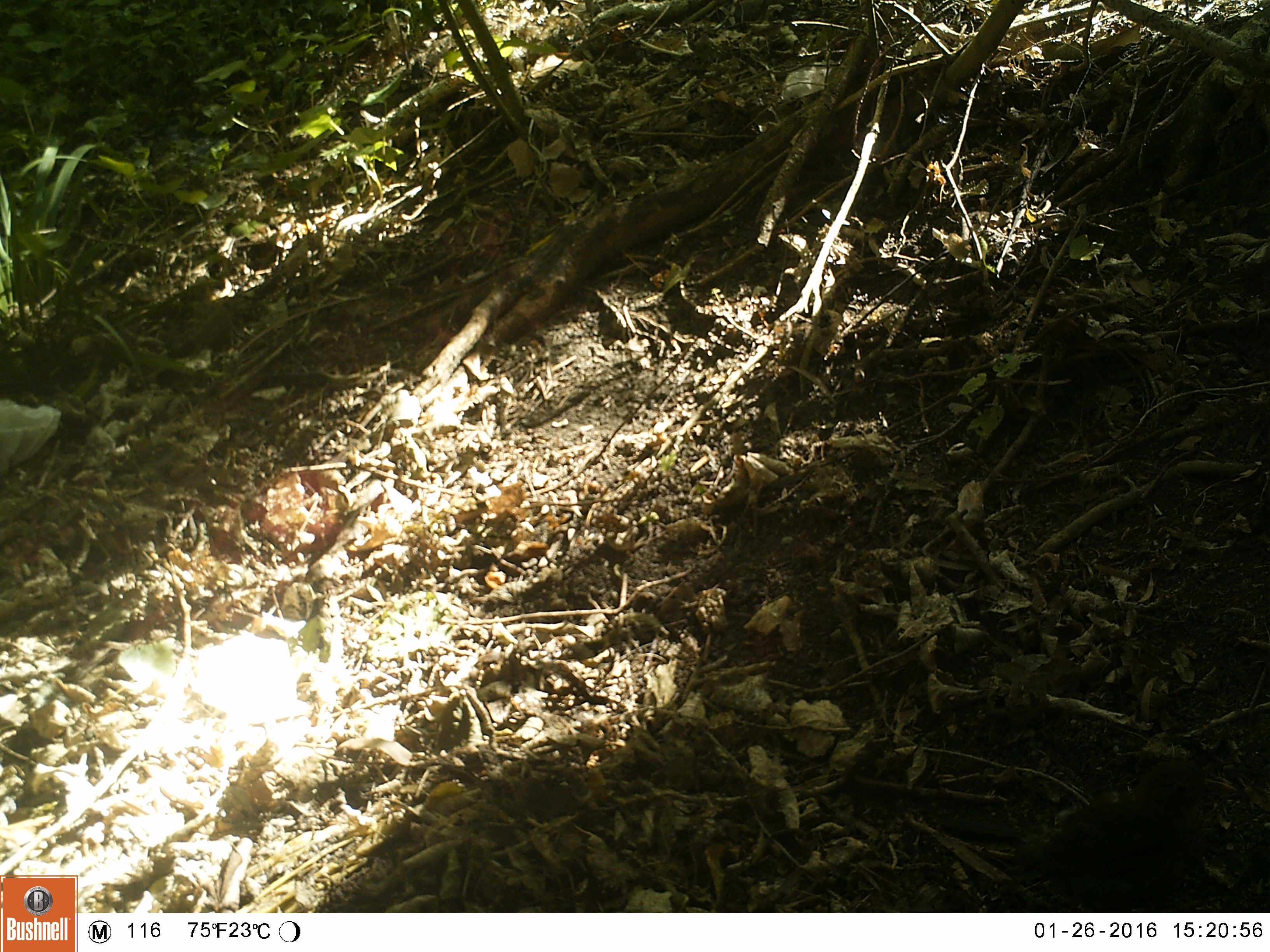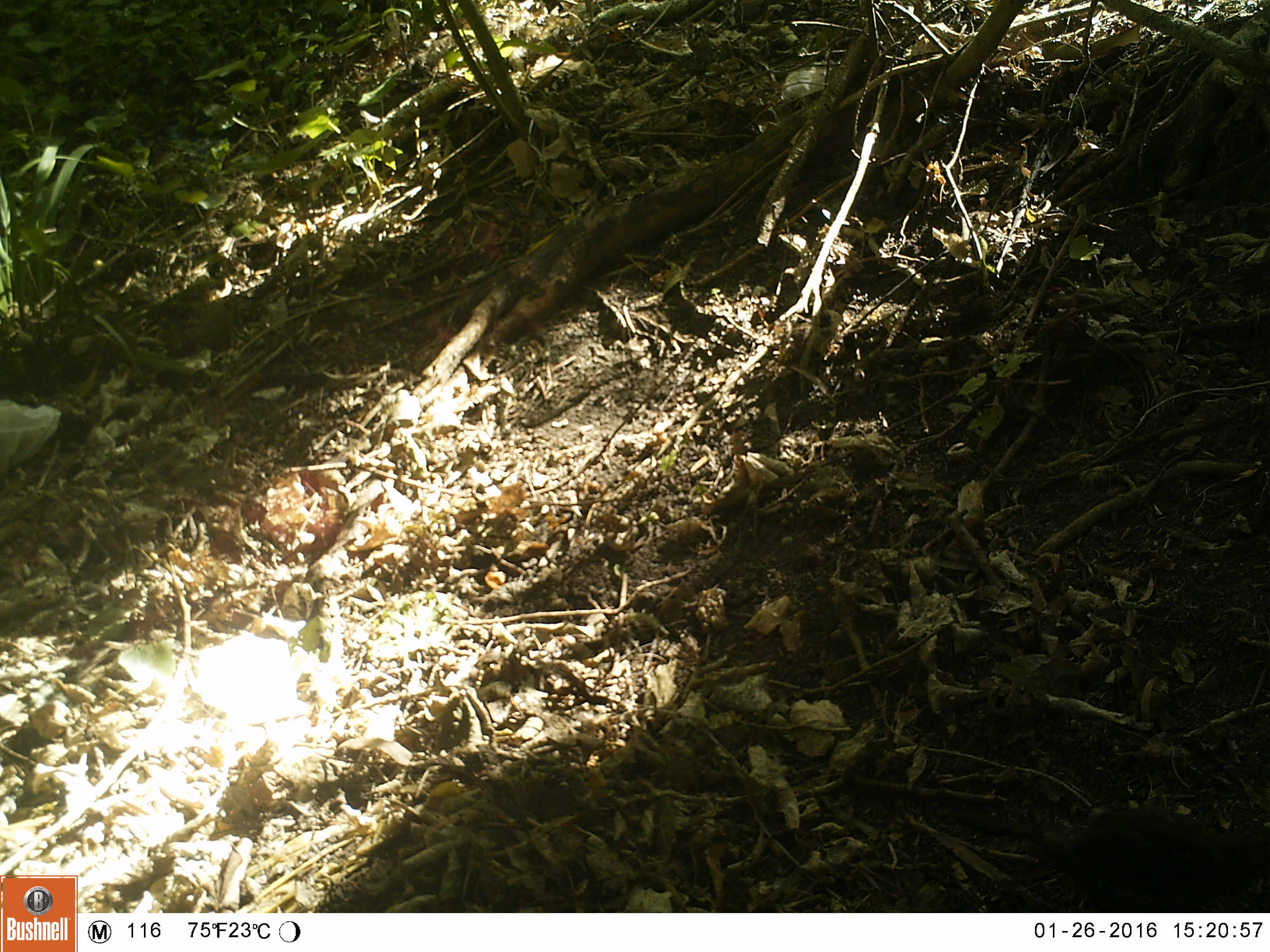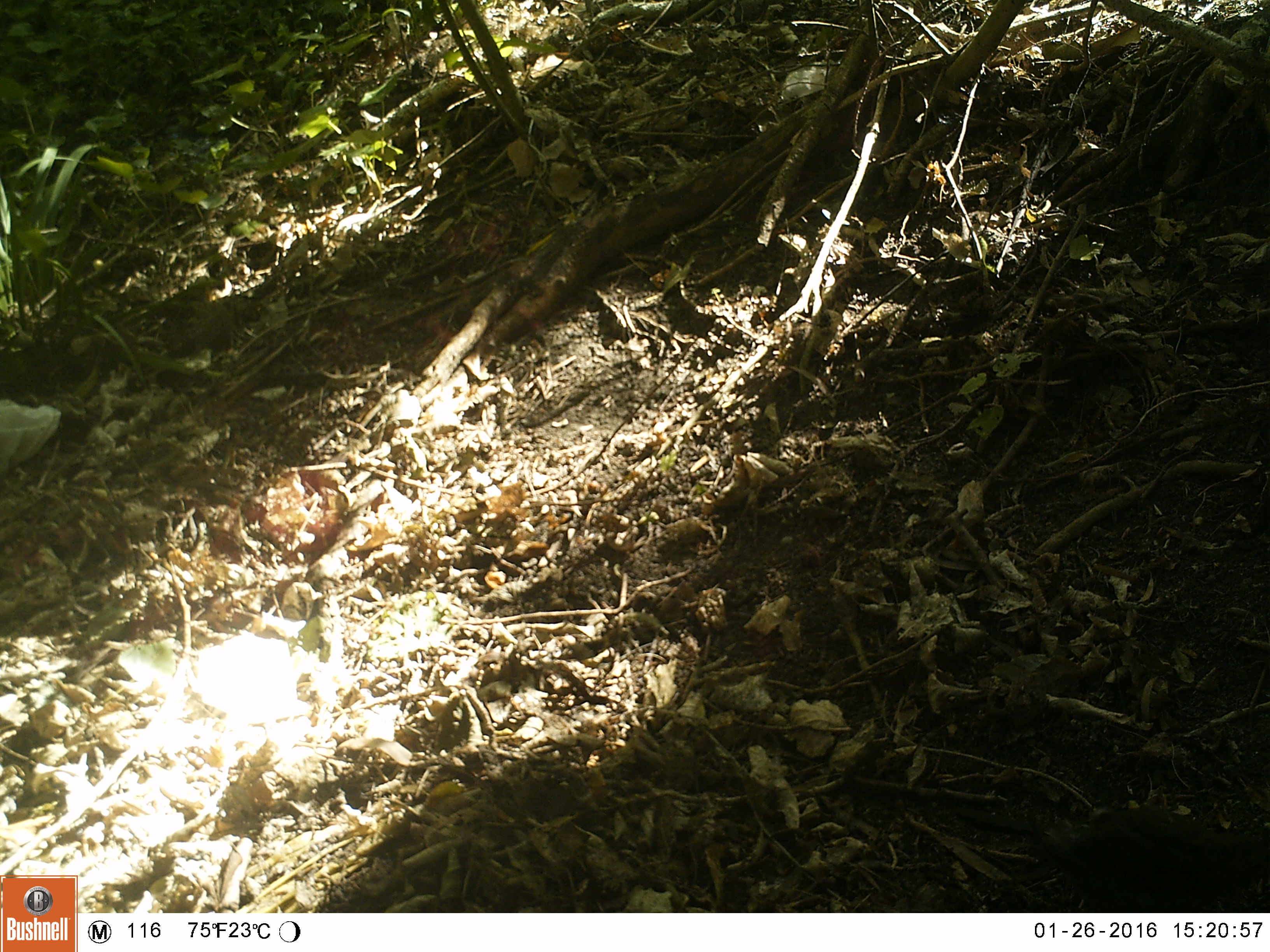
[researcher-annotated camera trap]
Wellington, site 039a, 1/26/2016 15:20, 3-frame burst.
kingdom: Animalia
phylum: Chordata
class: Aves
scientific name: Aves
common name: bird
Bird (Aves).